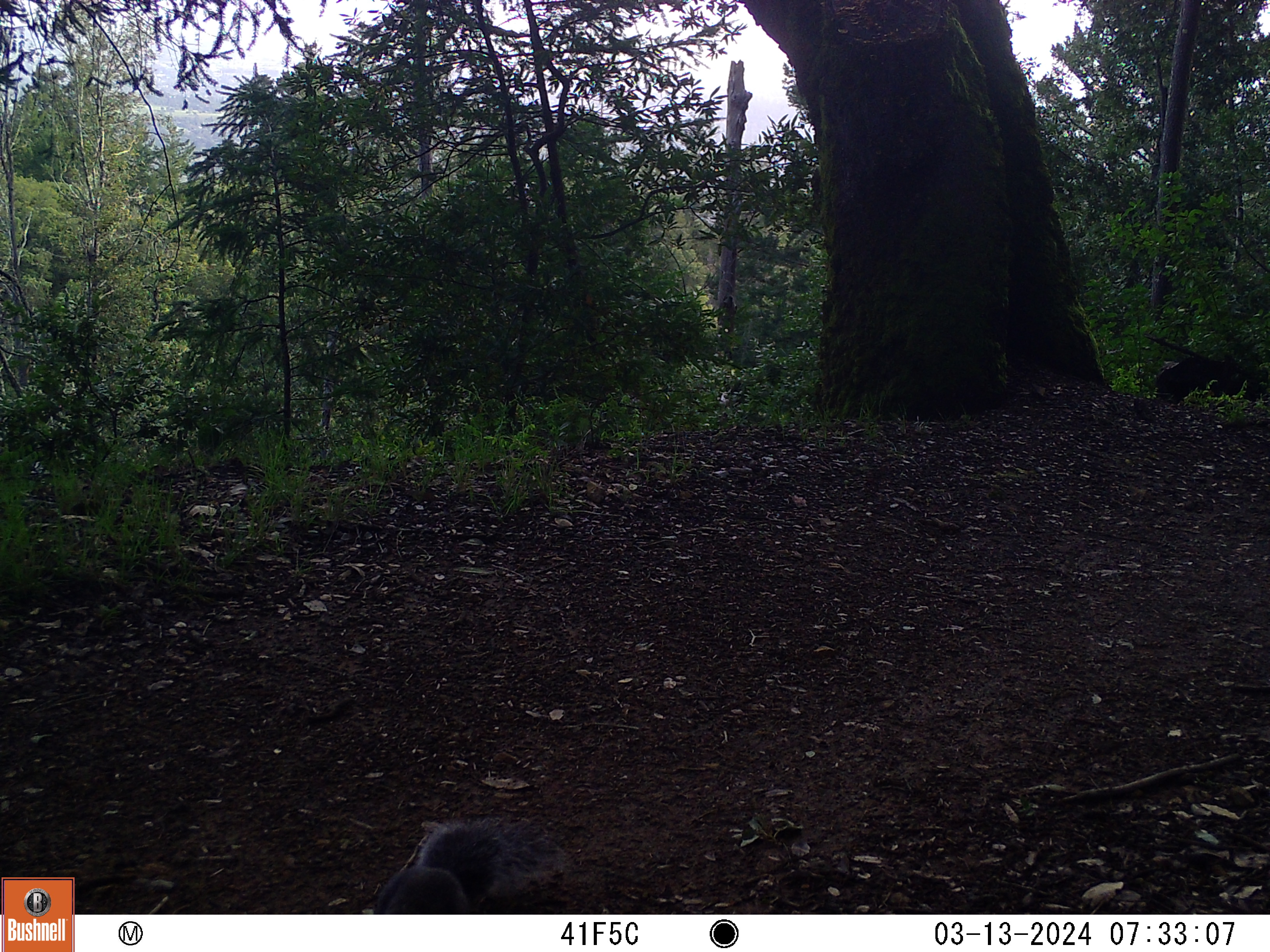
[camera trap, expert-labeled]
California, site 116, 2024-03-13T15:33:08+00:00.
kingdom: Animalia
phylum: Chordata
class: Mammalia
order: Rodentia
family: Sciuridae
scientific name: Sciuridae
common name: squirrel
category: unknown squirrel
Unknown squirrel (squirrel) (Sciuridae).